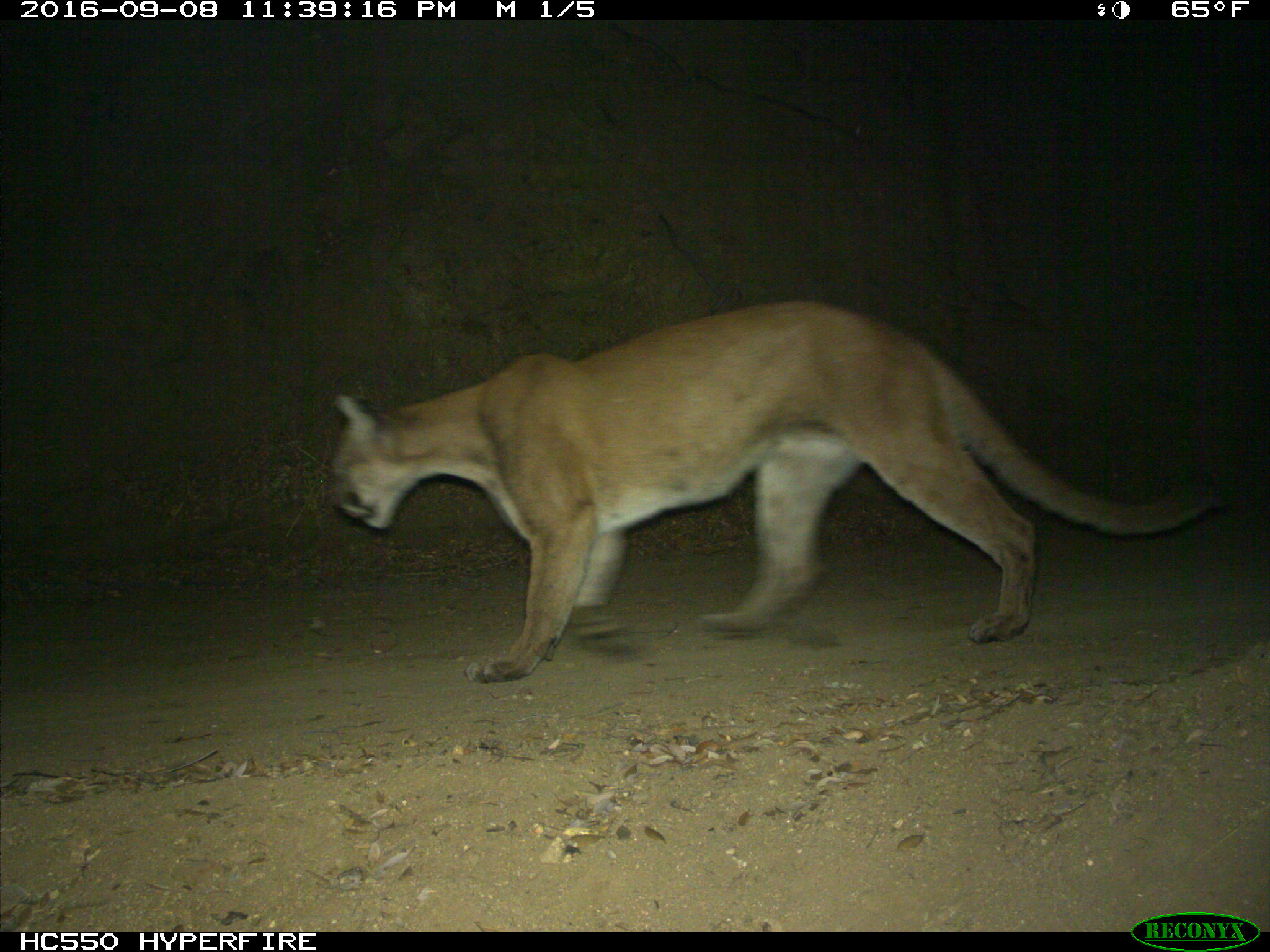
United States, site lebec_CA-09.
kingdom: Animalia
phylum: Chordata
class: Mammalia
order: Carnivora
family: Felidae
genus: Puma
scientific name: Puma concolor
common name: mountain lion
Puma concolor (mountain lion).